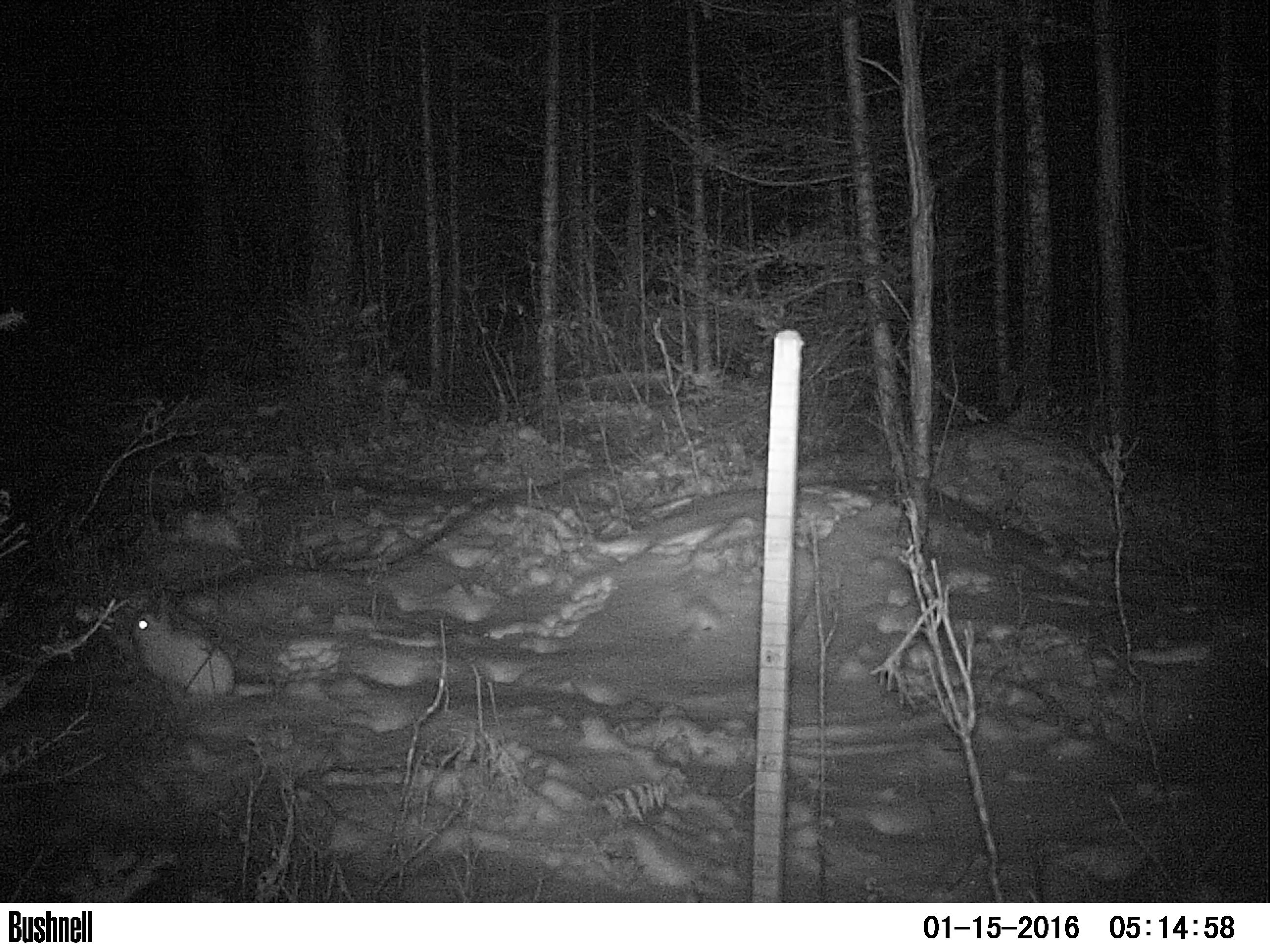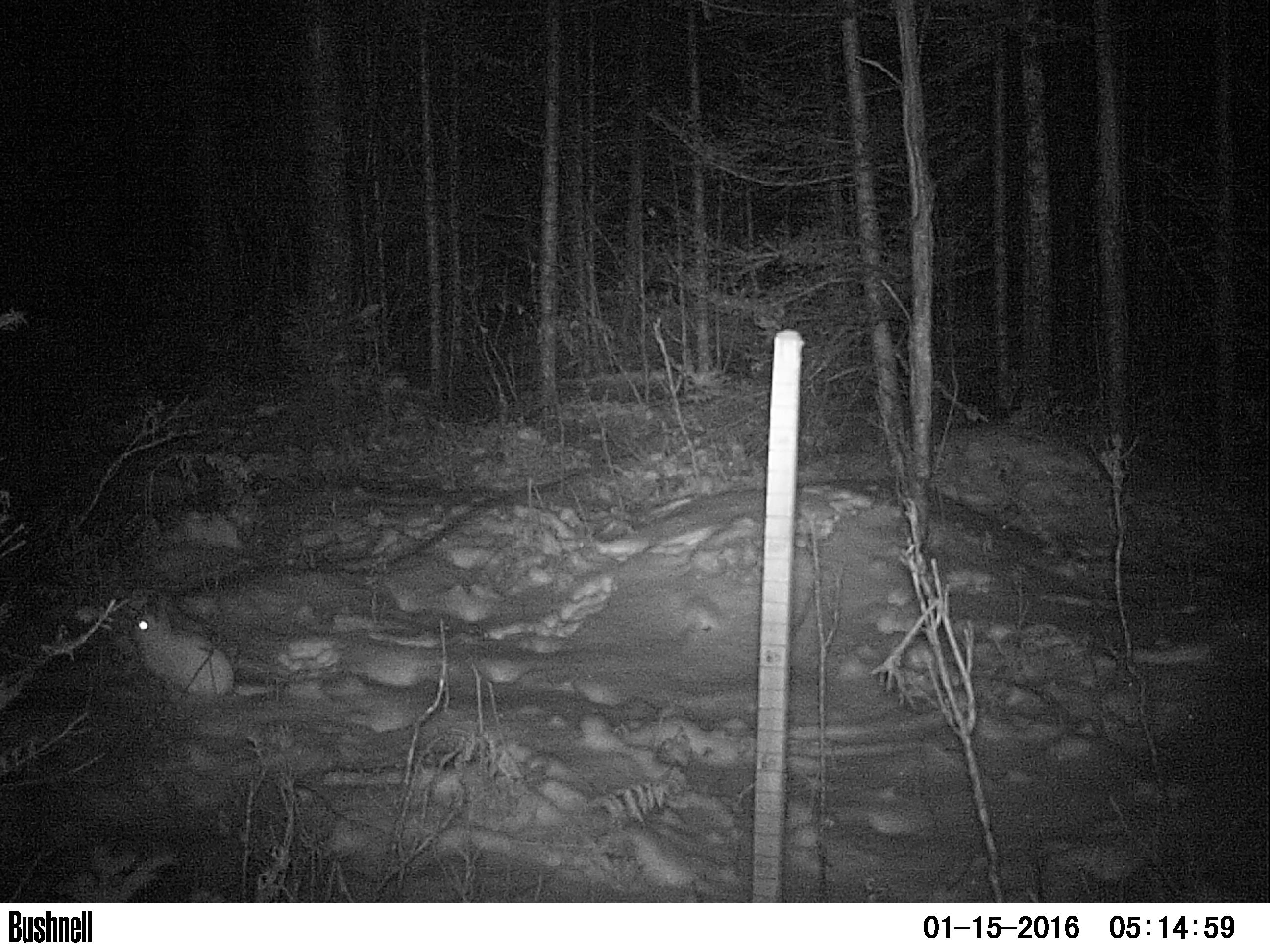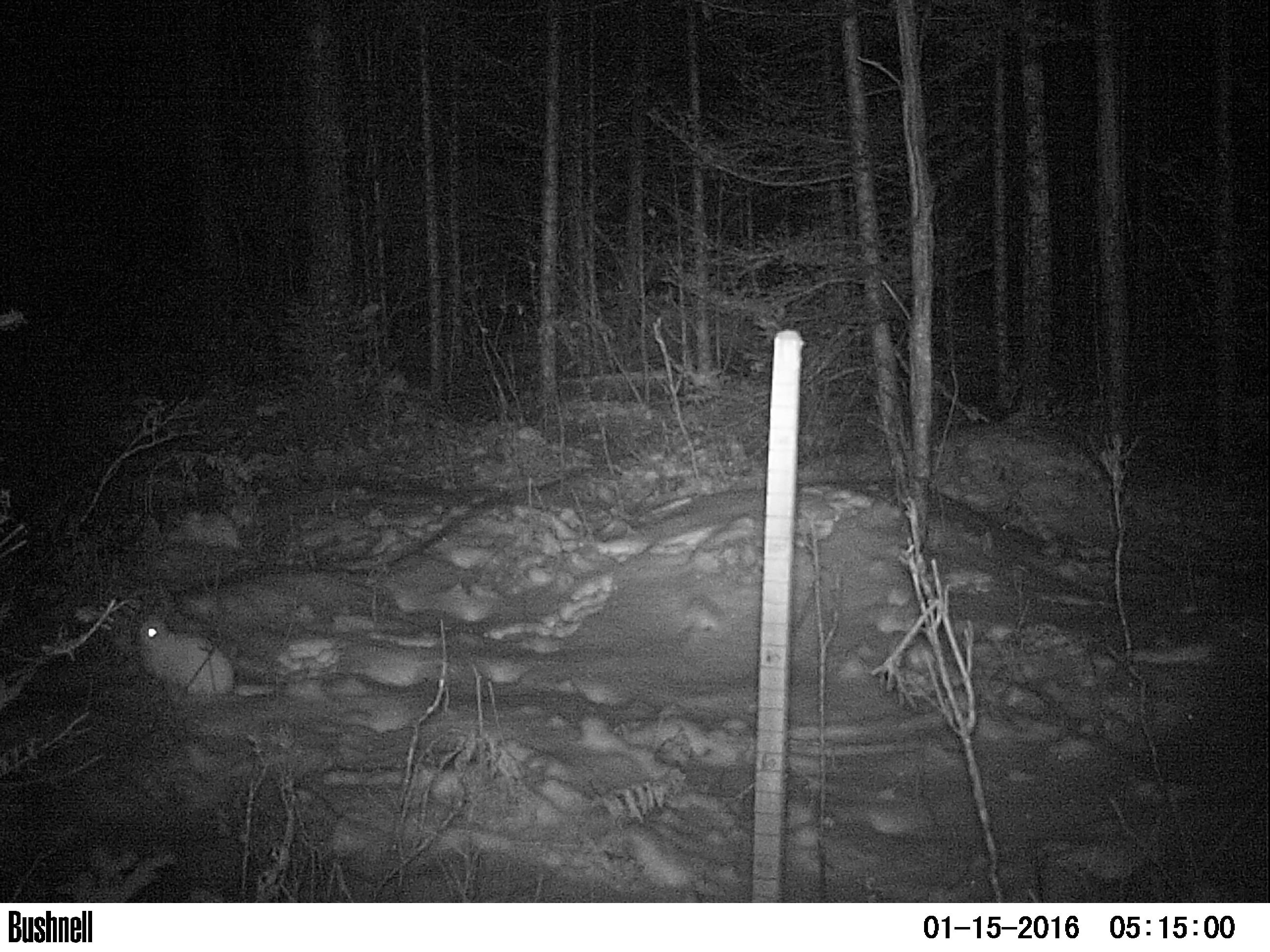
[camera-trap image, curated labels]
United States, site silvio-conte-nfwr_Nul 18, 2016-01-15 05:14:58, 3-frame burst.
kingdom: Animalia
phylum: Chordata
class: Mammalia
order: Lagomorpha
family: Leporidae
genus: Lepus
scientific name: Lepus americanus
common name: snowshoe hare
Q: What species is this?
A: Snowshoe hare (Lepus americanus).